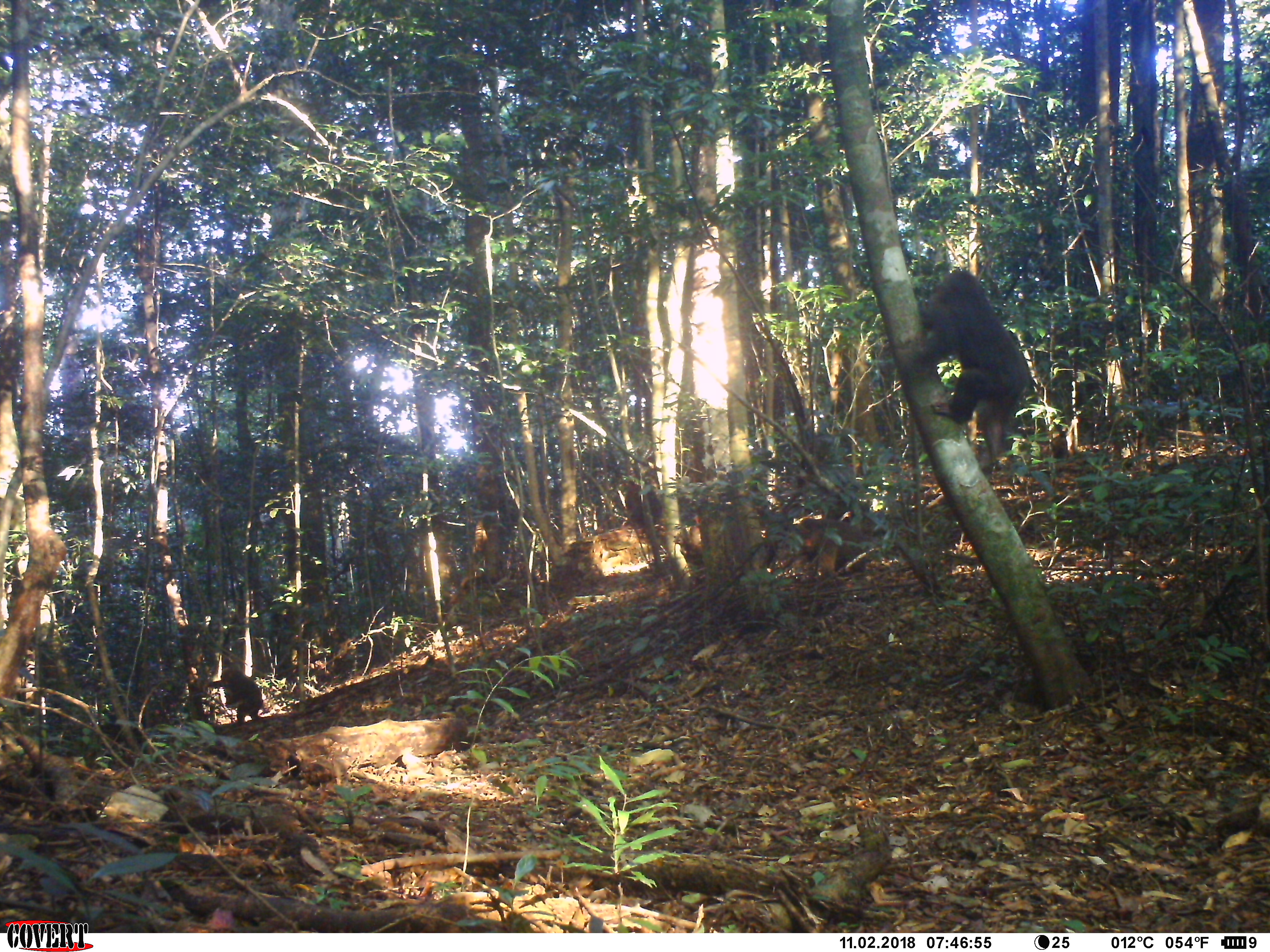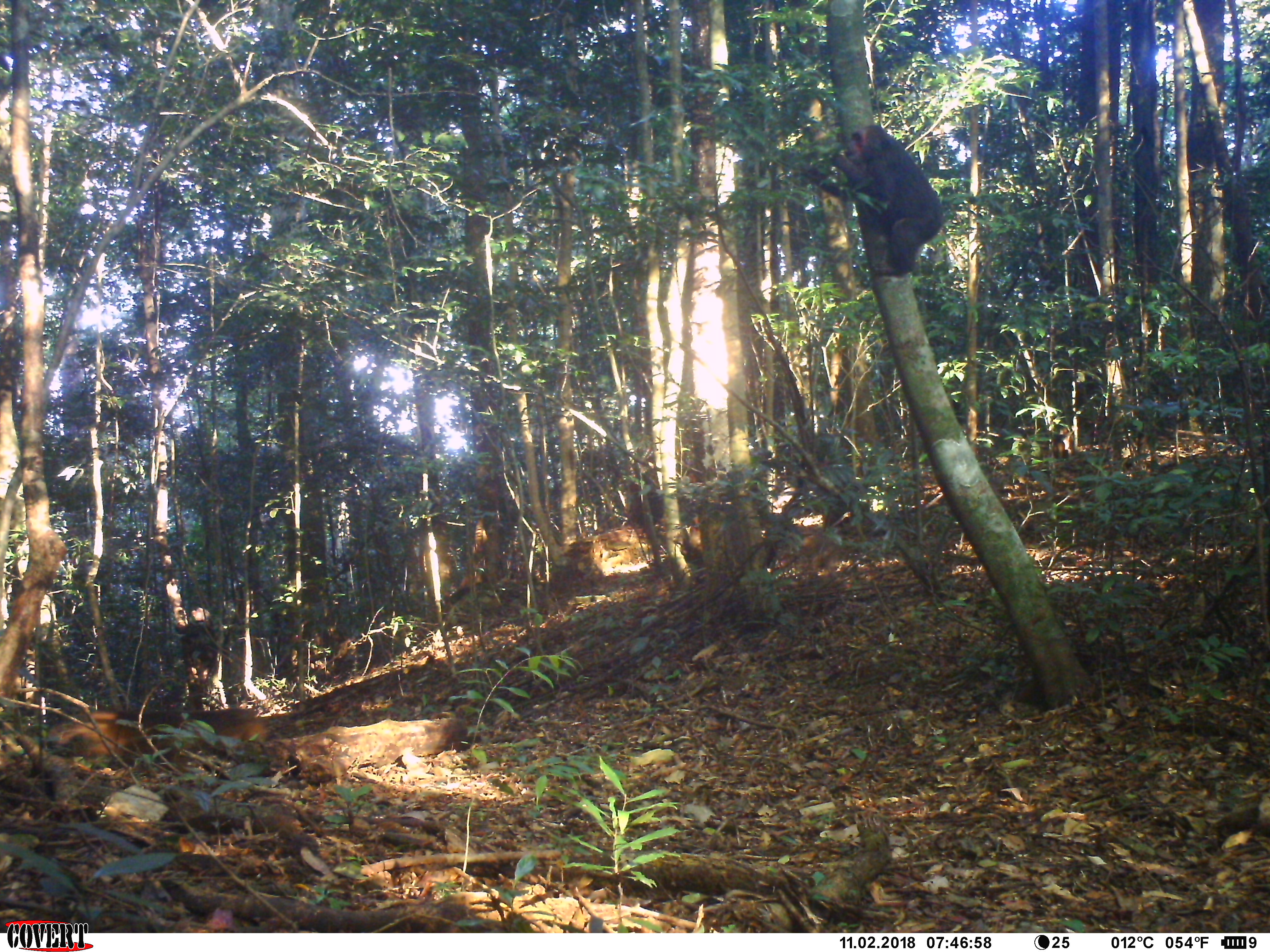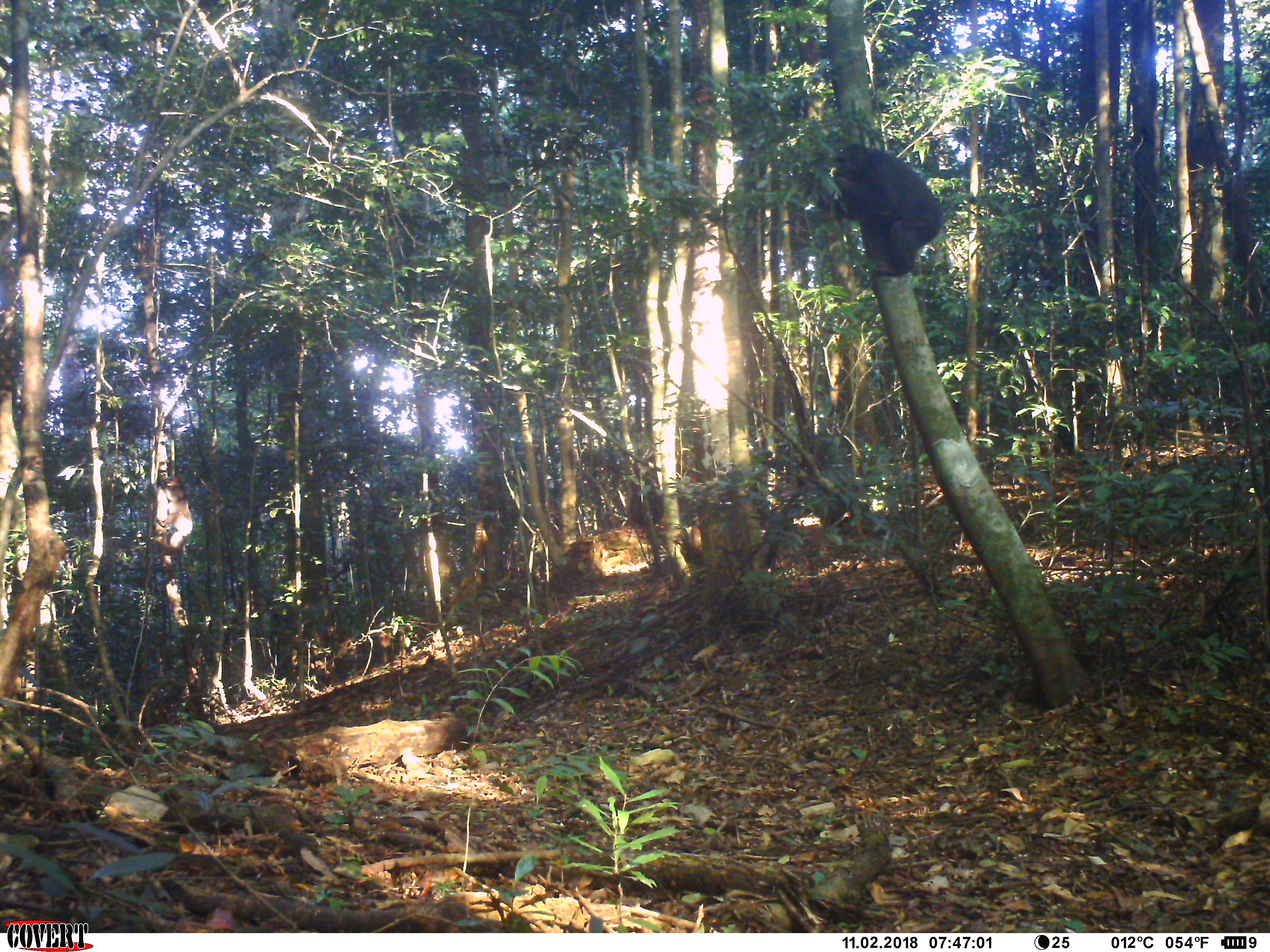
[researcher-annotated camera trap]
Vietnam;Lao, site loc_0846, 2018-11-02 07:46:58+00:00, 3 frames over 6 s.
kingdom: Animalia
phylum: Chordata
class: Mammalia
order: Primates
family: Cercopithecidae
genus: Macaca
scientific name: Macaca arctoides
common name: stump-tailed macaque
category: stump tailed macaque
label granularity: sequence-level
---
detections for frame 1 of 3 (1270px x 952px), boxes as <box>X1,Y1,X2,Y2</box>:
stump tailed macaque: <box>913,270,1030,476</box>; <box>785,518,885,579</box>; <box>203,667,263,723</box>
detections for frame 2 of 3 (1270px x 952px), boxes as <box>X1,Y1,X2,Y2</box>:
stump tailed macaque: <box>833,125,943,278</box>; <box>49,708,268,765</box>; <box>175,607,220,686</box>; <box>780,527,850,573</box>; <box>624,474,664,535</box>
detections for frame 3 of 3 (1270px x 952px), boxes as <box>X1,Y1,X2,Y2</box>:
stump tailed macaque: <box>834,144,944,276</box>; <box>150,475,194,552</box>